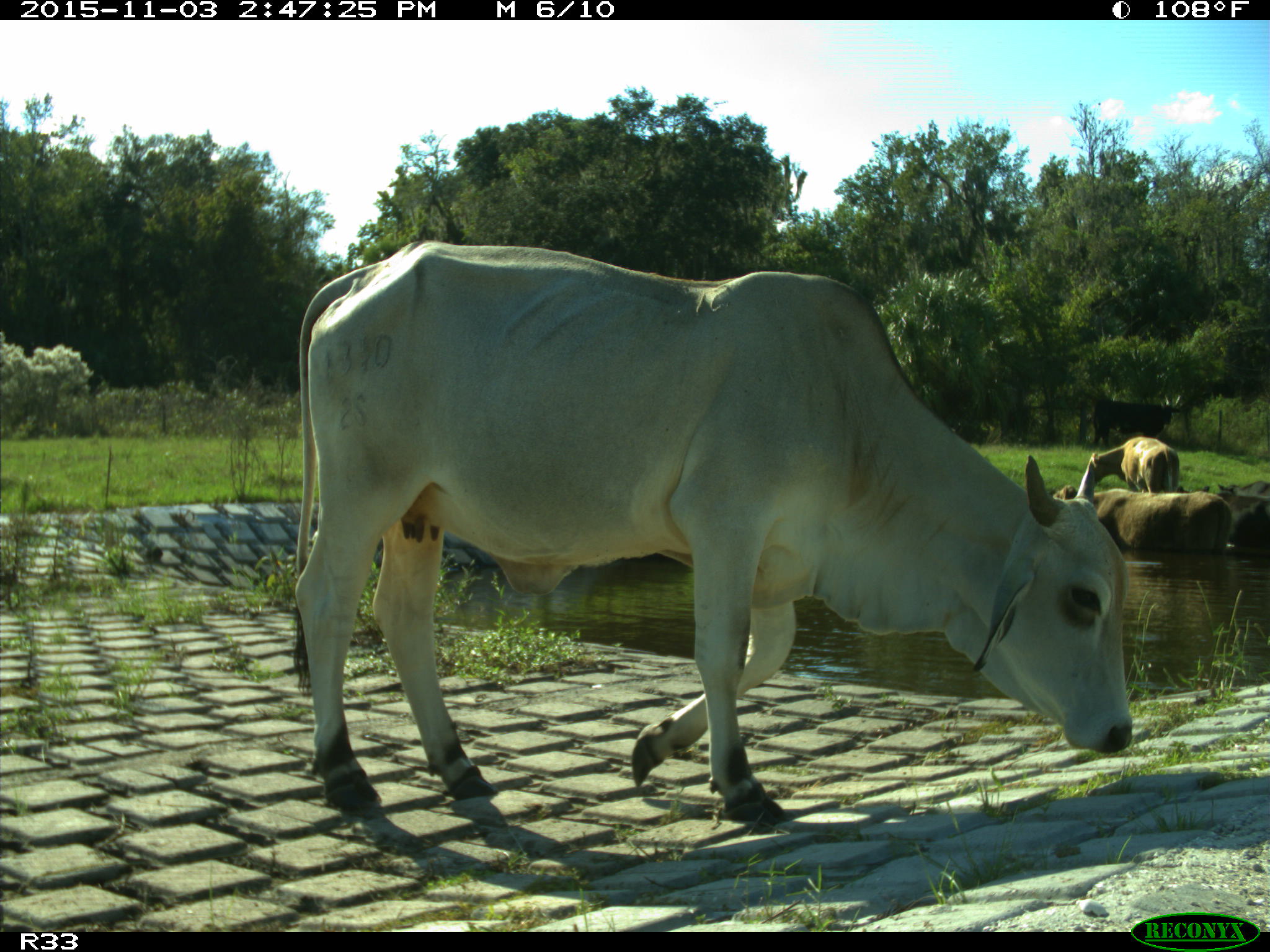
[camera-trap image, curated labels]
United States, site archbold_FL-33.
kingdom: Animalia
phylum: Chordata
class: Mammalia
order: Artiodactyla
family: Bovidae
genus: Bos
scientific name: Bos taurus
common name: domestic cow